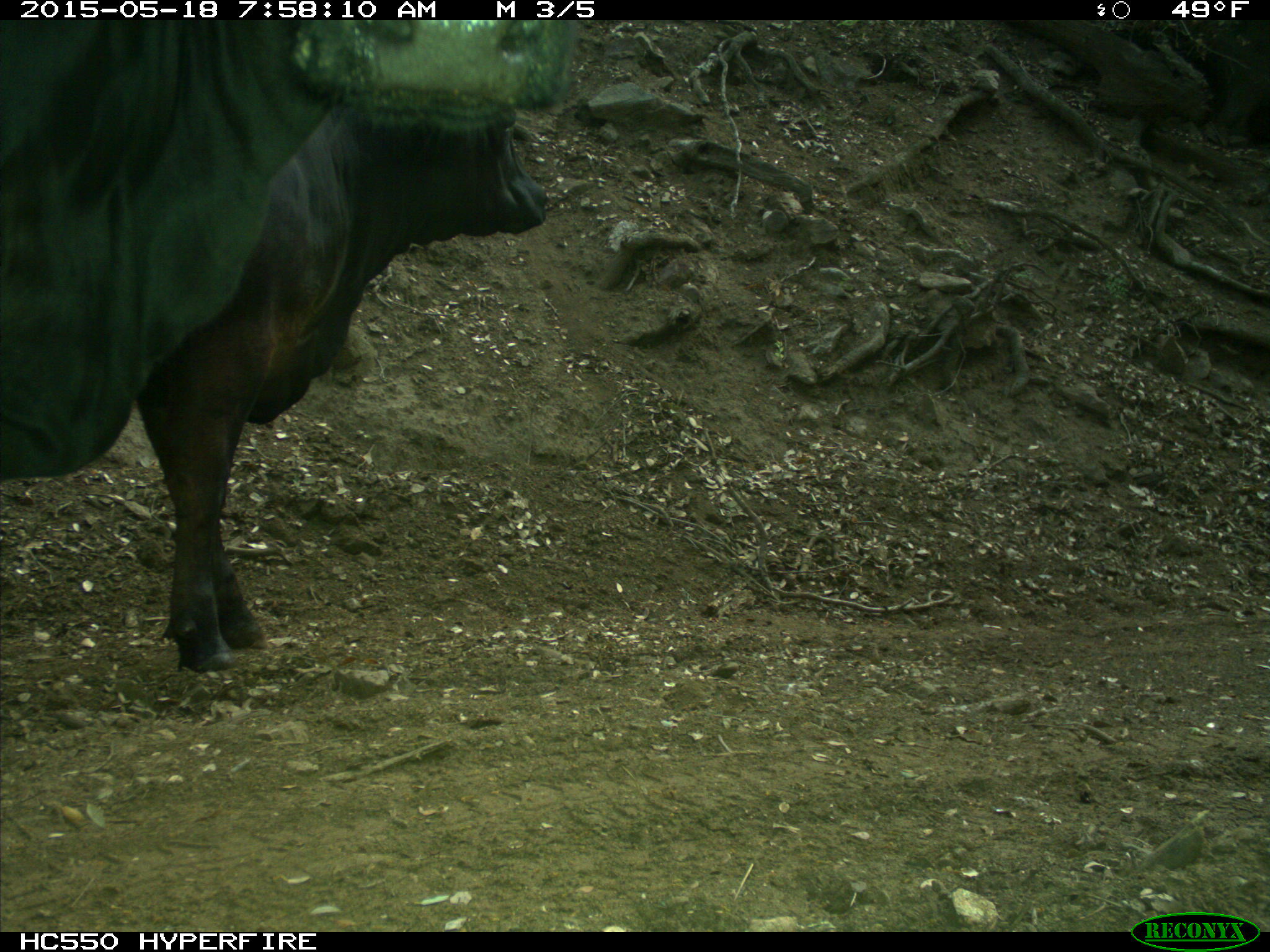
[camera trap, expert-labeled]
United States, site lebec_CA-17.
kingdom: Animalia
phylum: Chordata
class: Mammalia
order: Artiodactyla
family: Bovidae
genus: Bos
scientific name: Bos taurus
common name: domestic cow